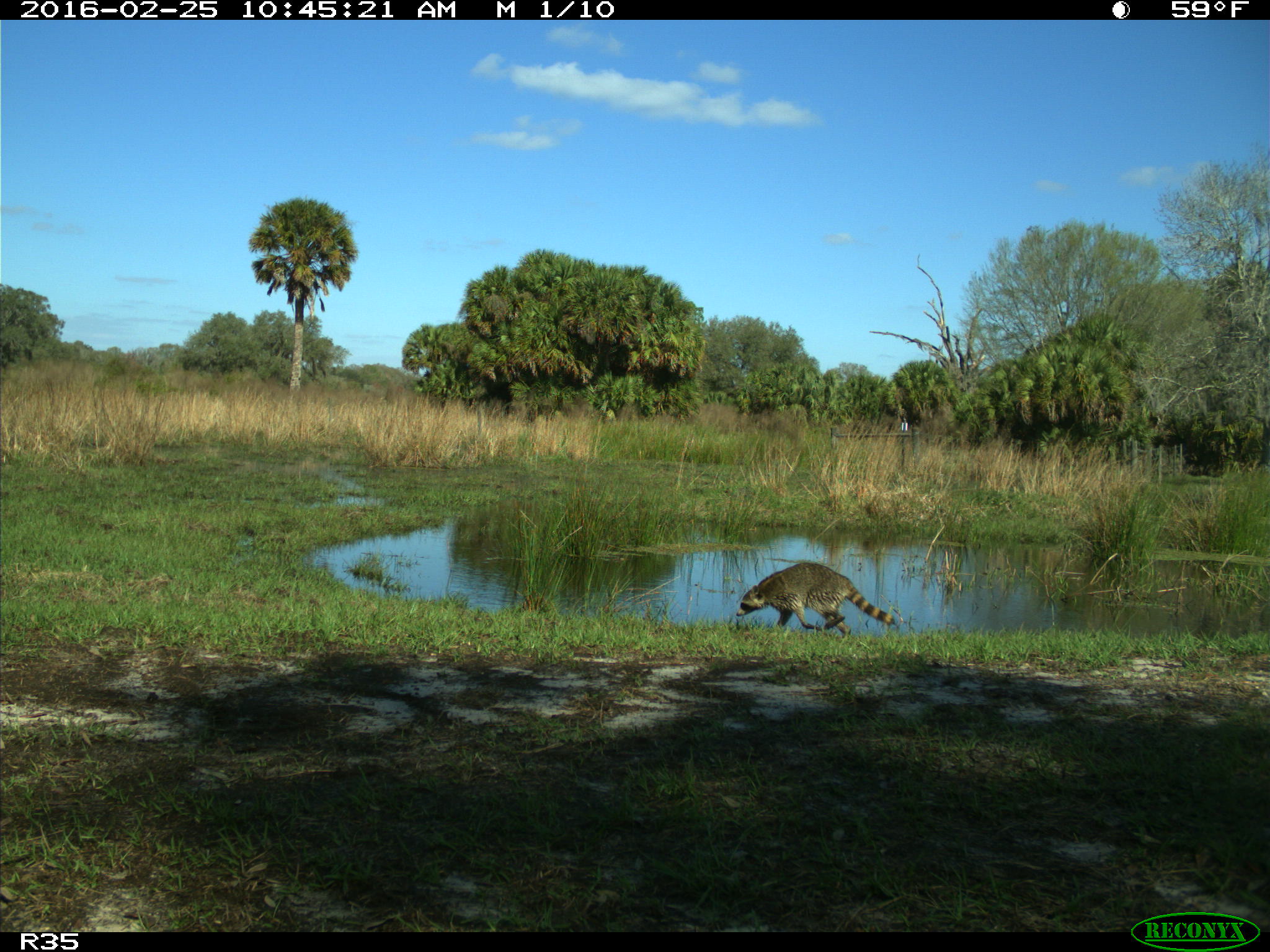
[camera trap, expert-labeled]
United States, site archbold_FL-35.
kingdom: Animalia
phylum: Chordata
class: Mammalia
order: Carnivora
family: Procyonidae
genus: Procyon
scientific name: Procyon lotor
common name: common raccoon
Procyon lotor (common raccoon).